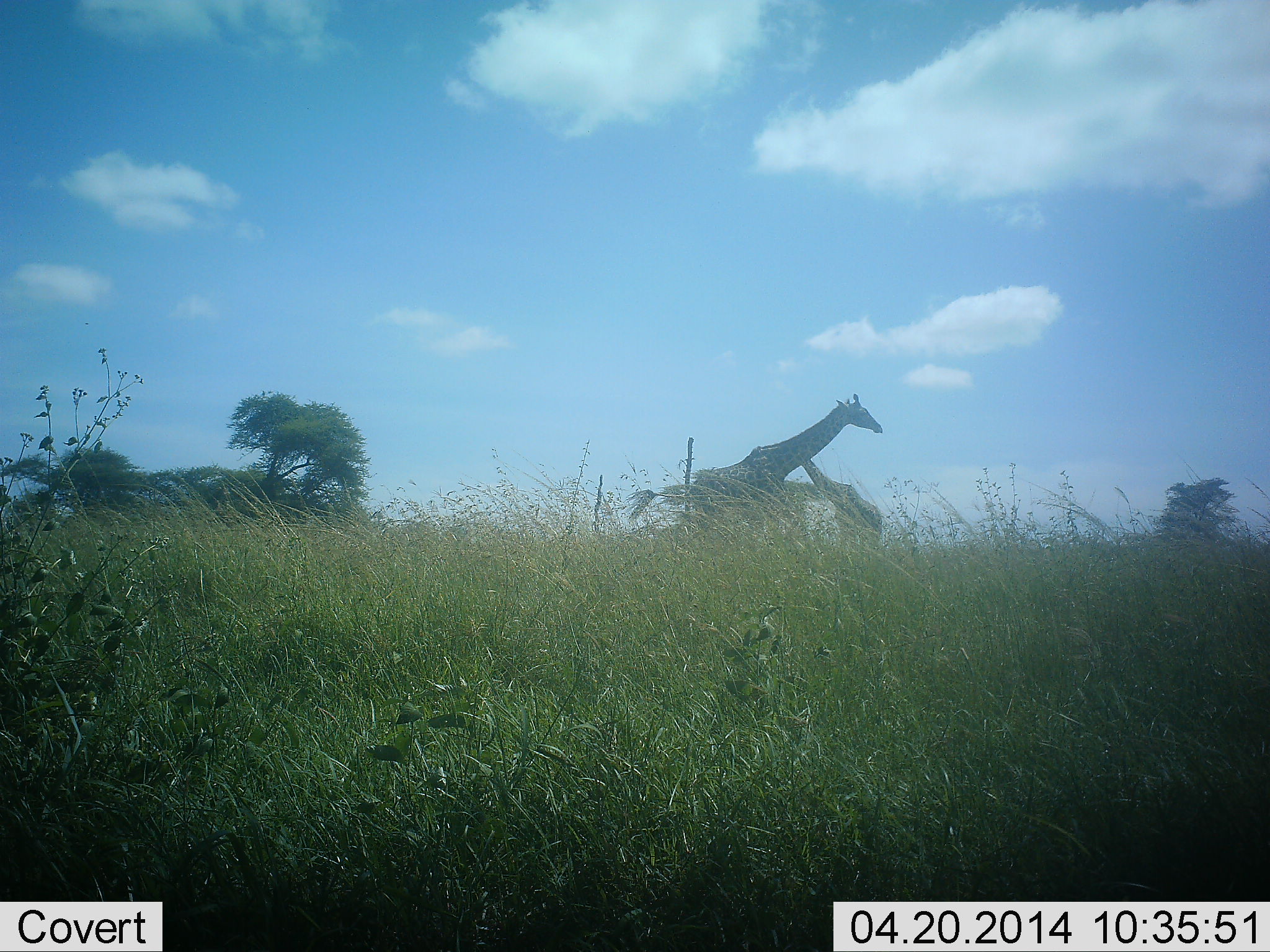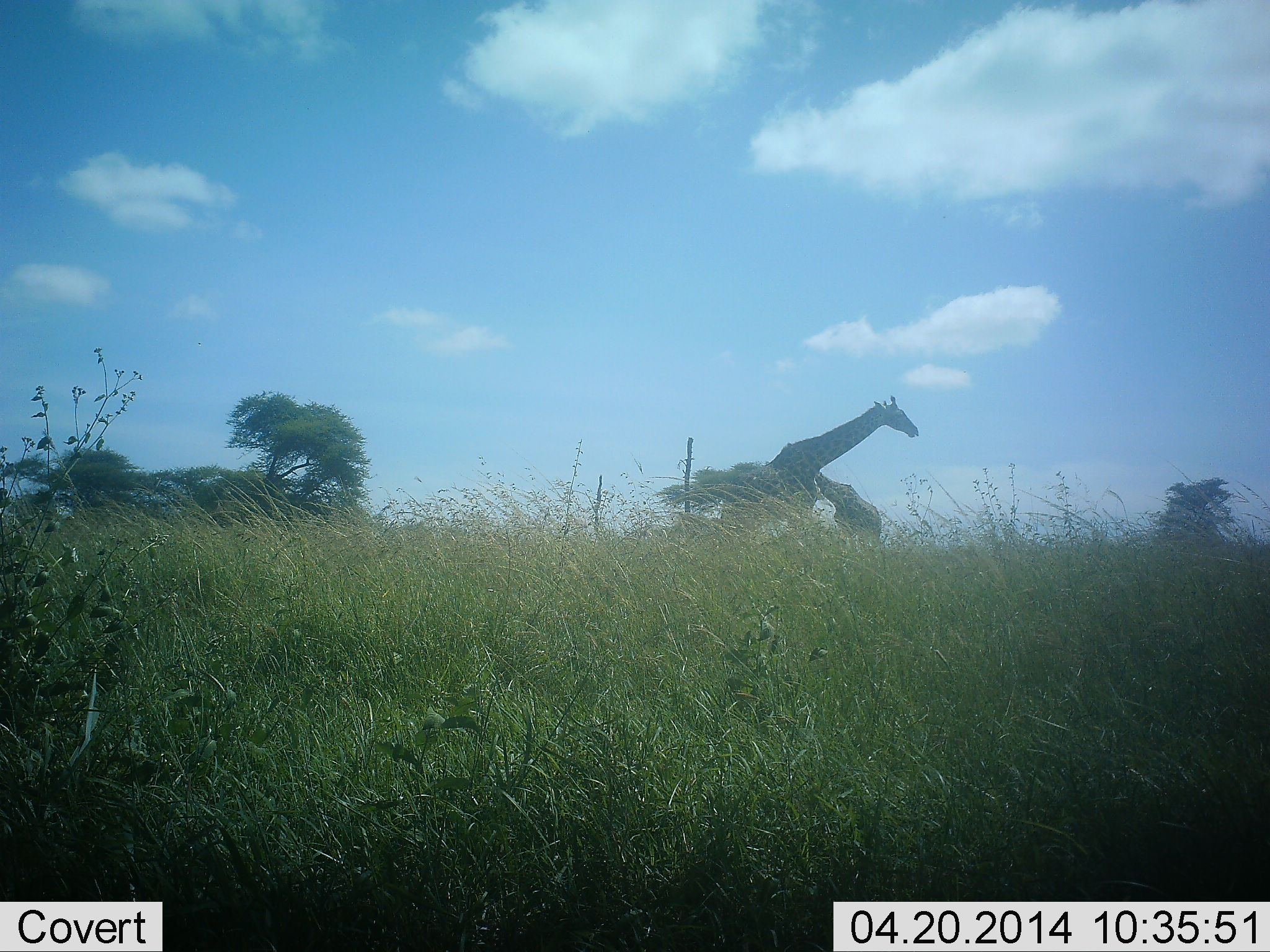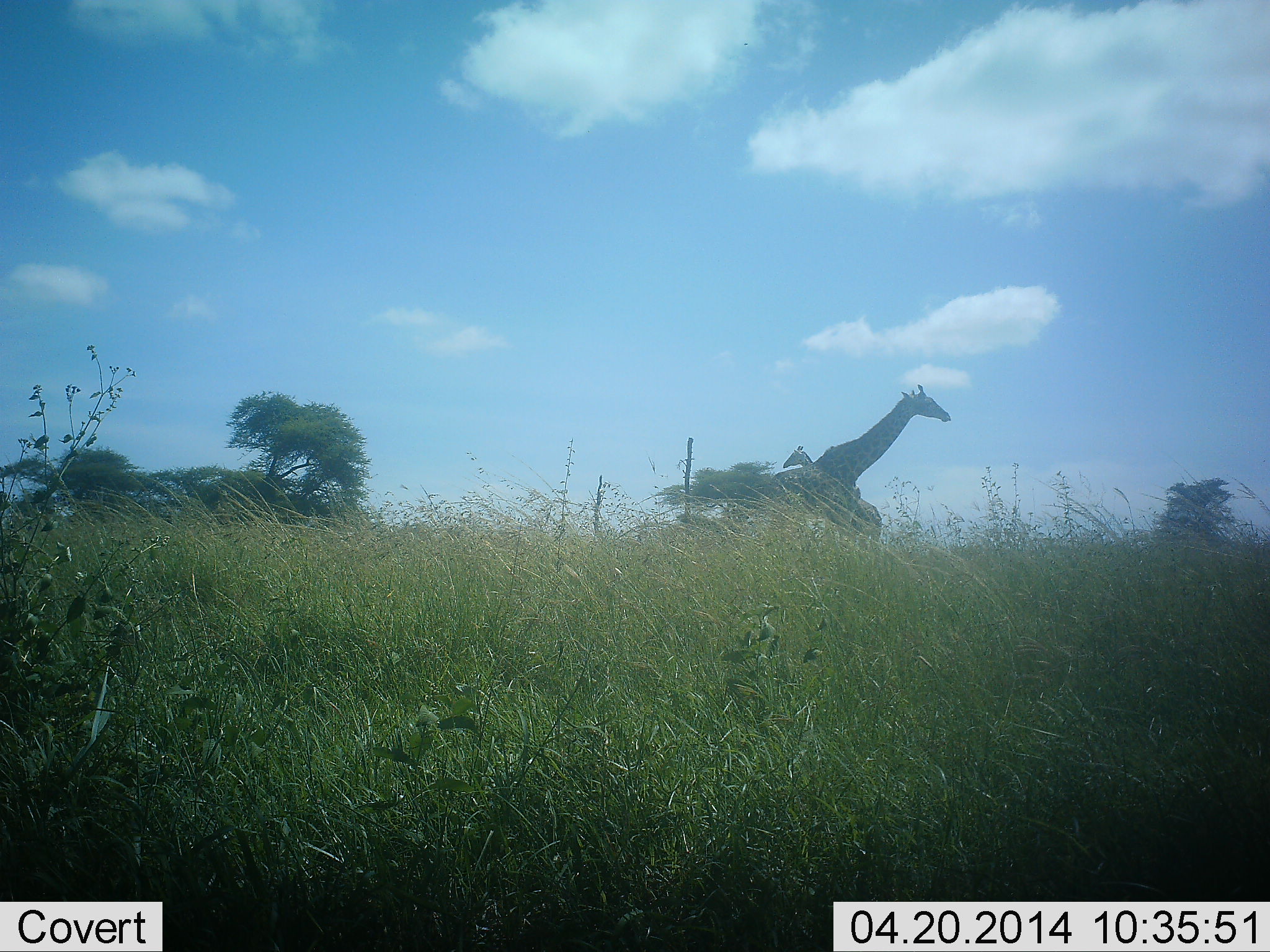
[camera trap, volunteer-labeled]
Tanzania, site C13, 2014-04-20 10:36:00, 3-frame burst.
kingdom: Animalia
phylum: Chordata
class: Mammalia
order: Artiodactyla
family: Giraffidae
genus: Giraffa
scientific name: Giraffa camelopardalis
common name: giraffe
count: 2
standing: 60%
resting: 0%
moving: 70%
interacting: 0%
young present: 0%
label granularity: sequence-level